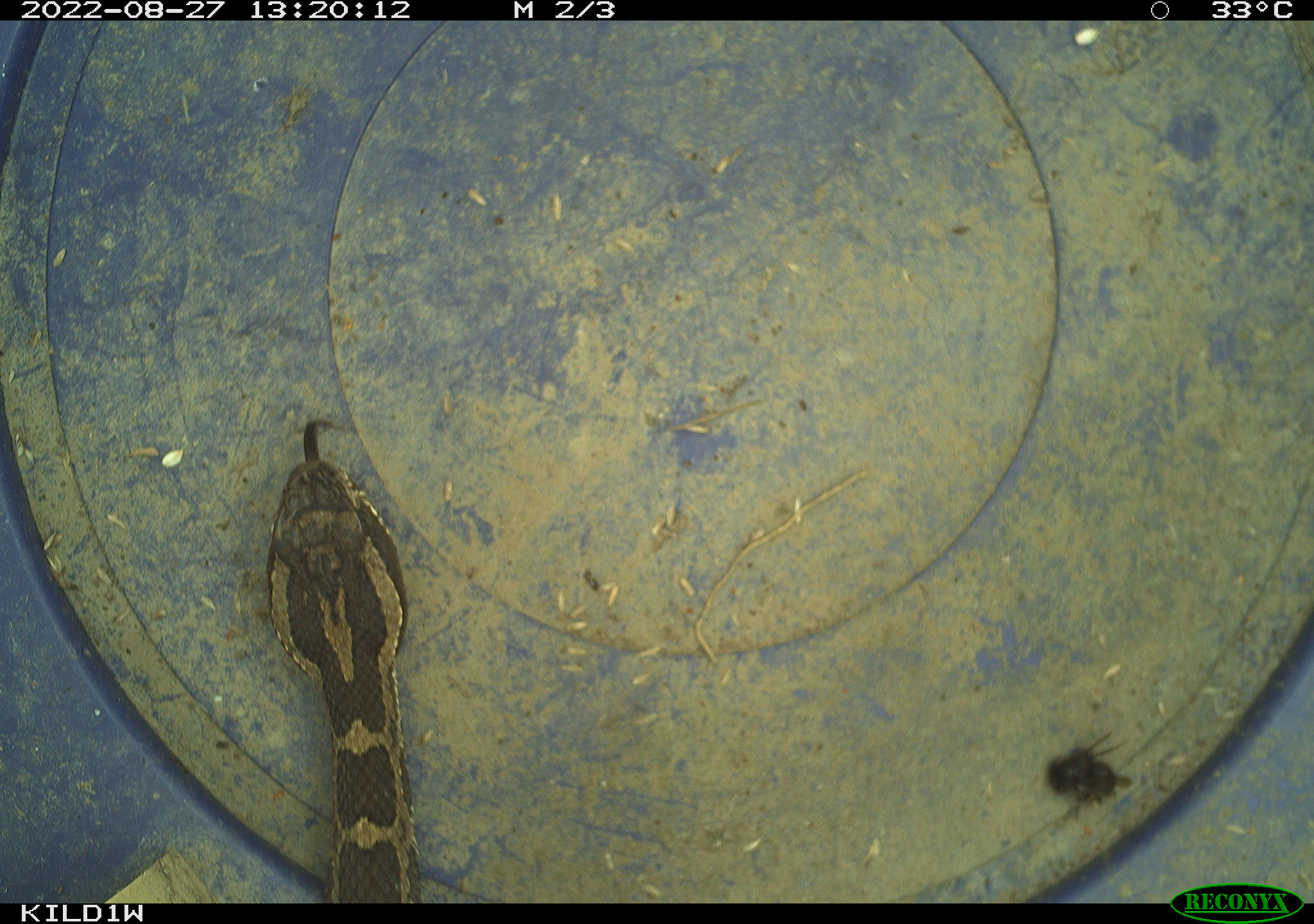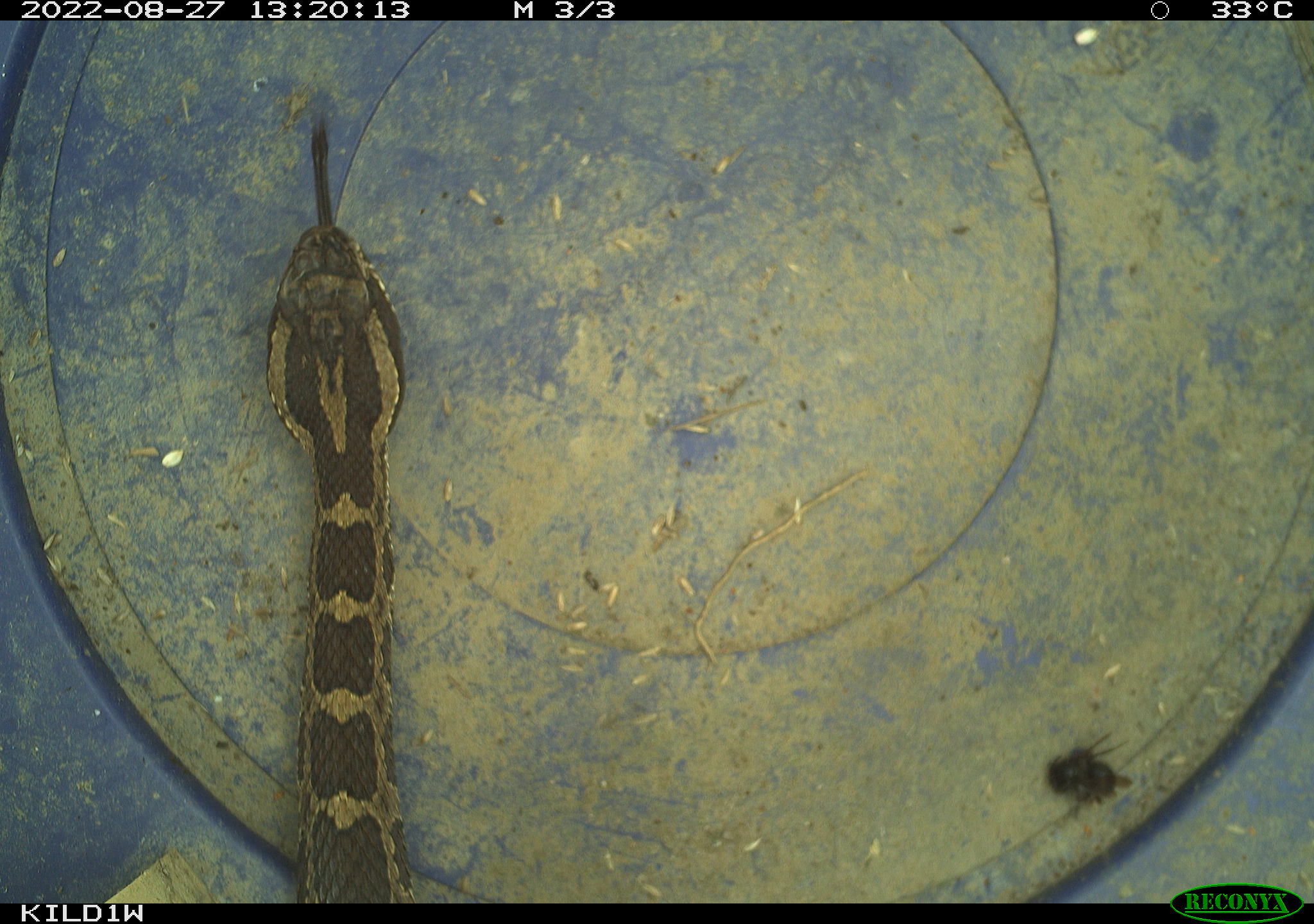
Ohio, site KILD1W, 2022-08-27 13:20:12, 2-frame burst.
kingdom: Animalia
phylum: Chordata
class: Reptilia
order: Squamata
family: Viperidae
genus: Sistrurus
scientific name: Sistrurus catenatus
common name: eastern massasauga